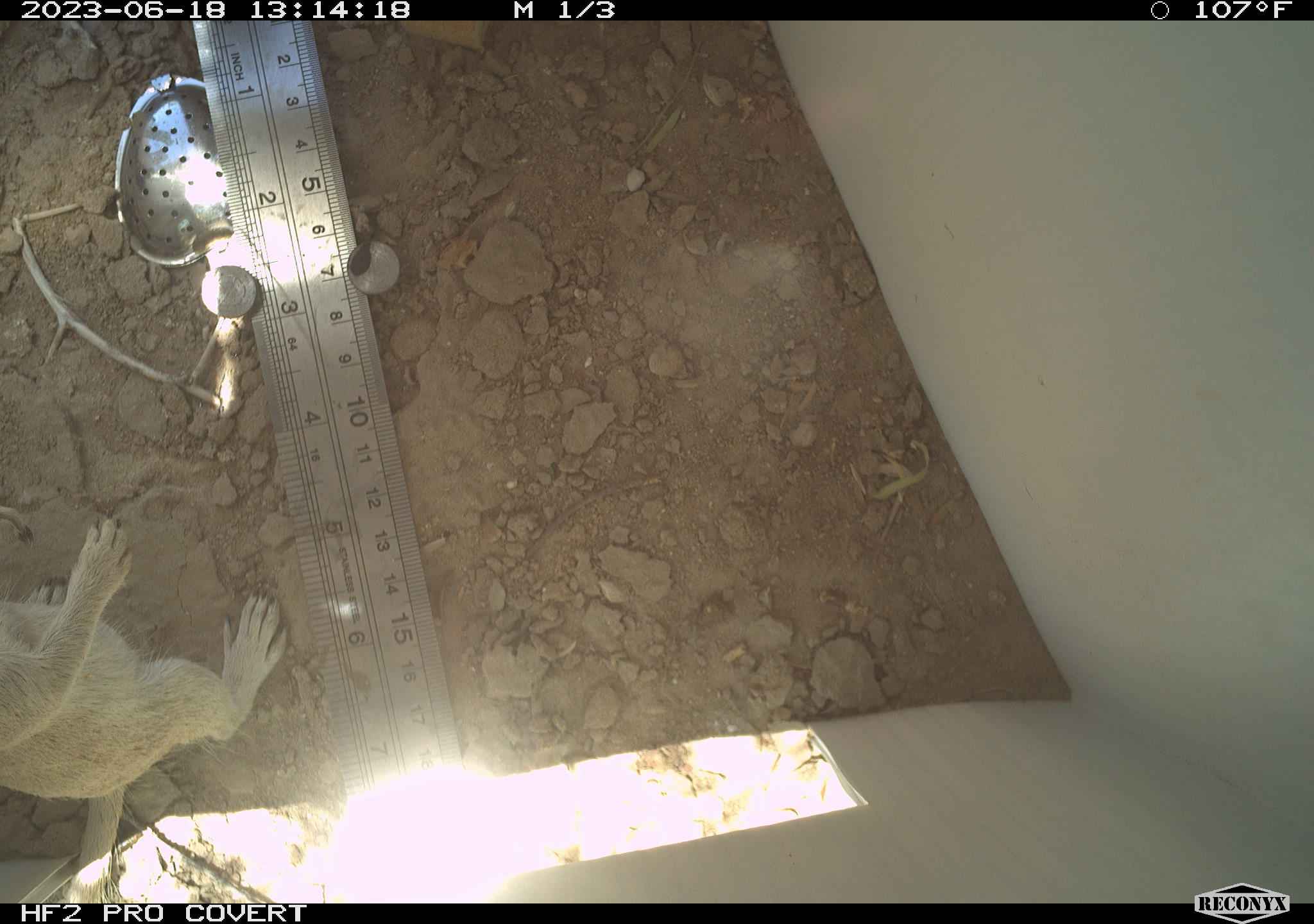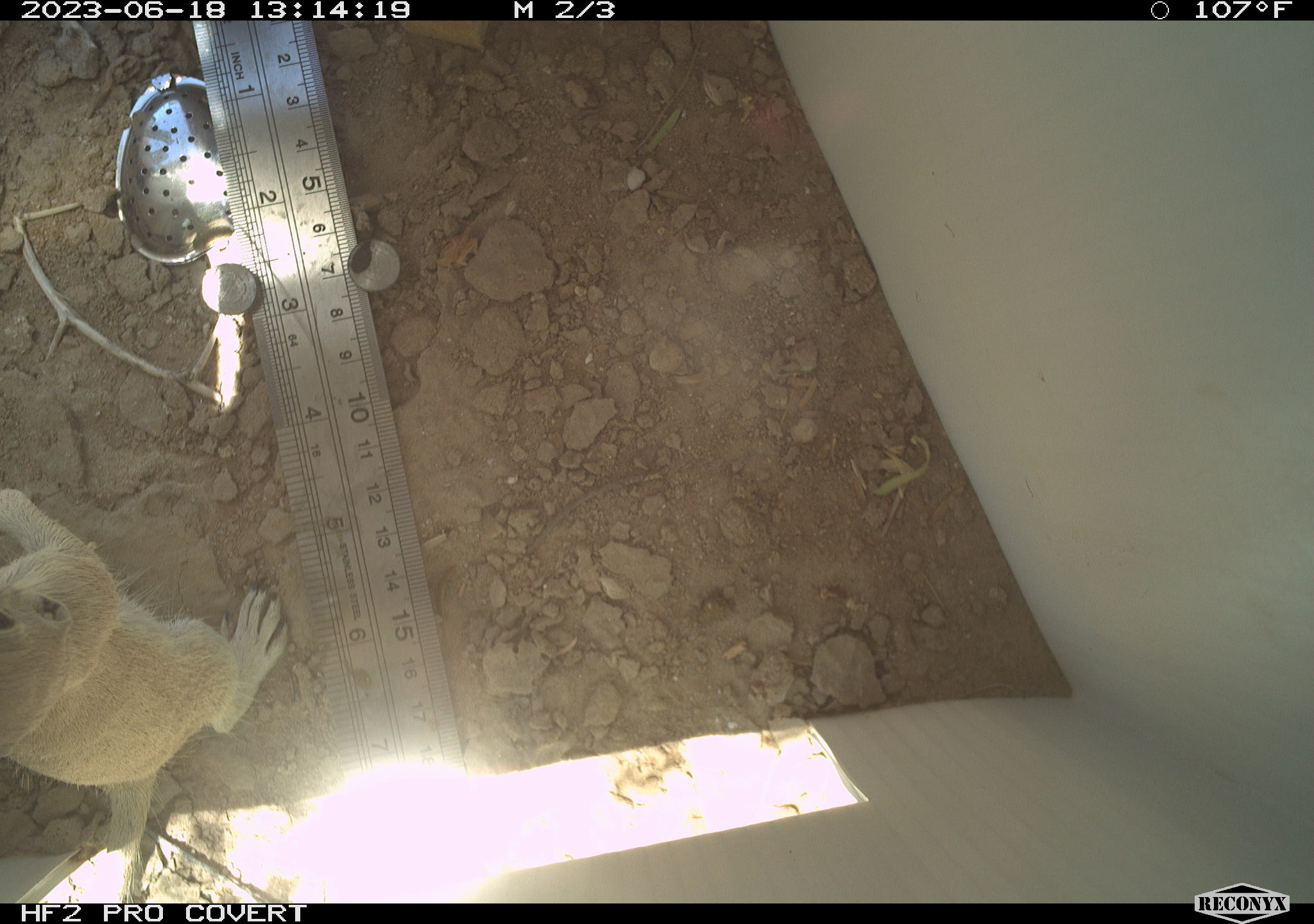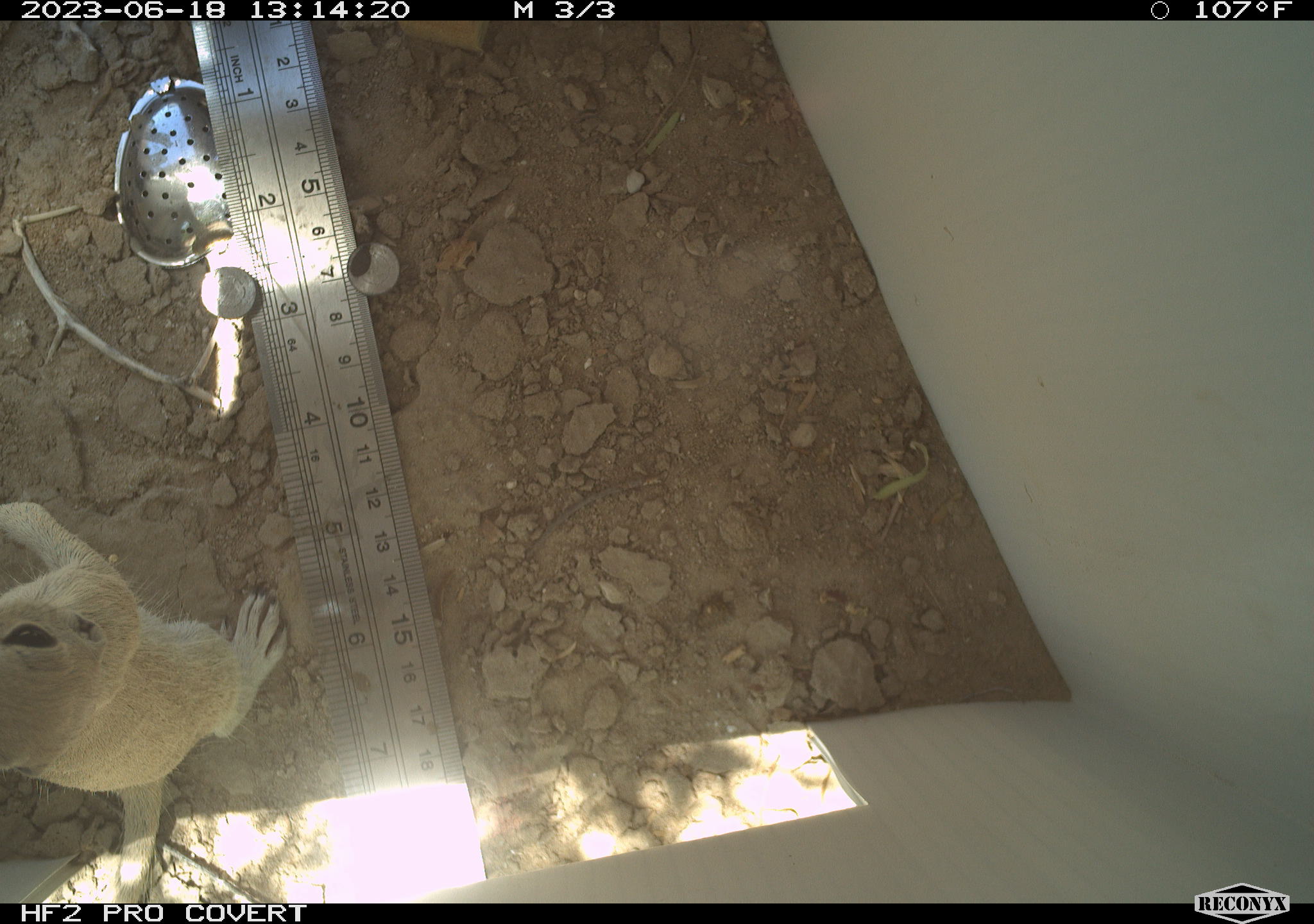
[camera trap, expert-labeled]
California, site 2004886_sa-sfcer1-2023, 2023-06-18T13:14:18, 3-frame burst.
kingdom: Animalia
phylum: Chordata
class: Mammalia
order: Rodentia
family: Sciuridae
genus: Xerospermophilus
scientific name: Xerospermophilus tereticaudus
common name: round-tailed ground squirrel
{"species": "round-tailed ground squirrel (Xerospermophilus tereticaudus)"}